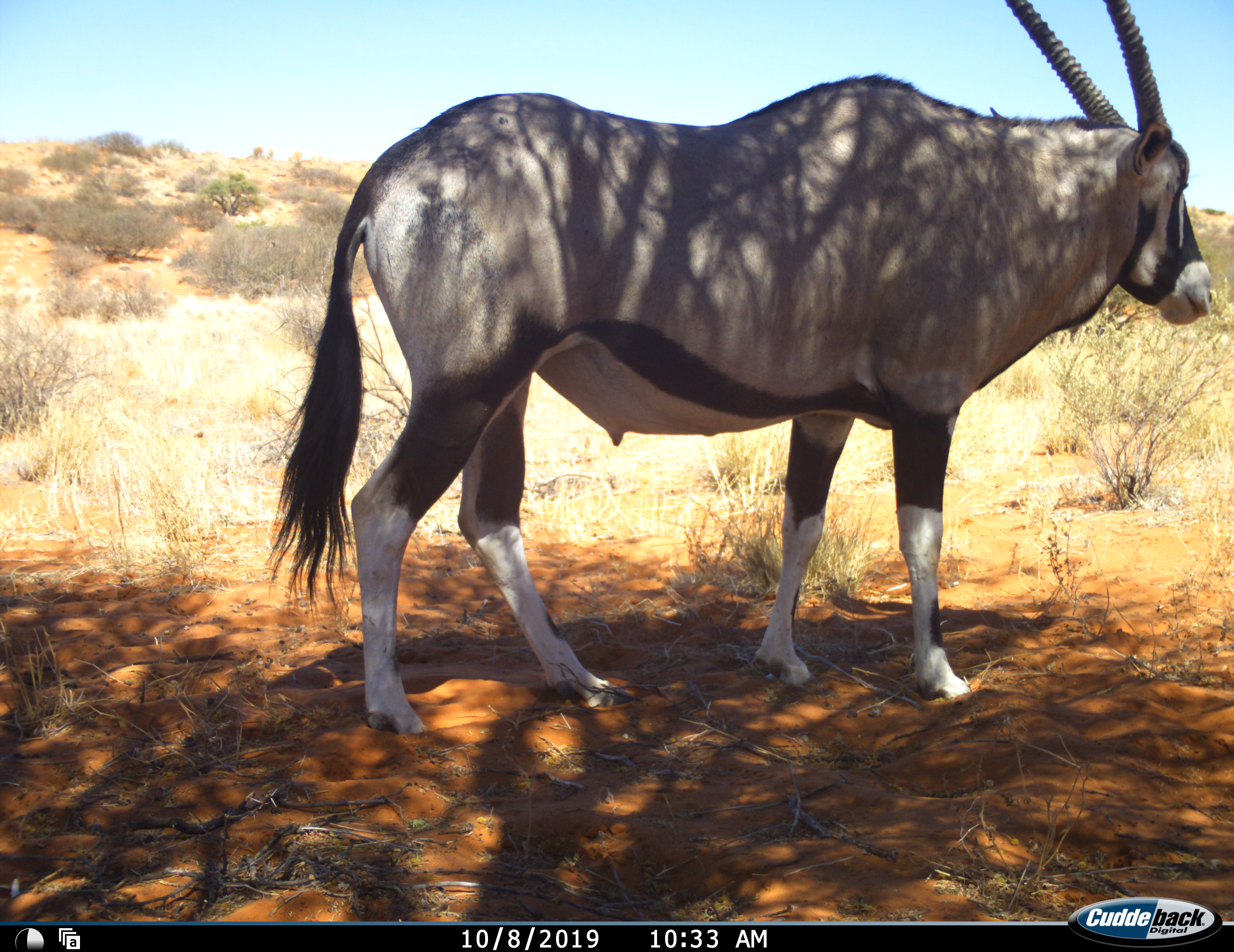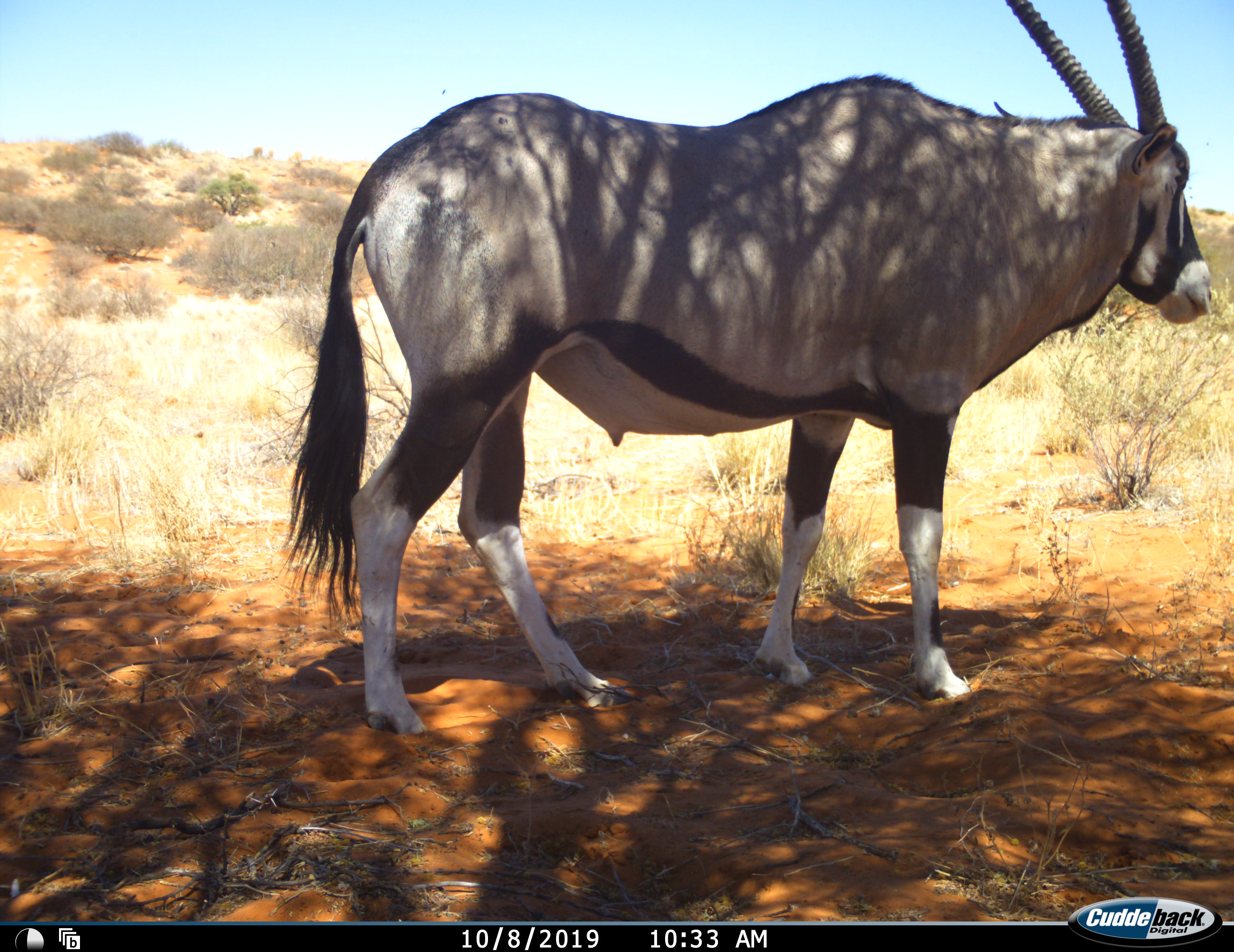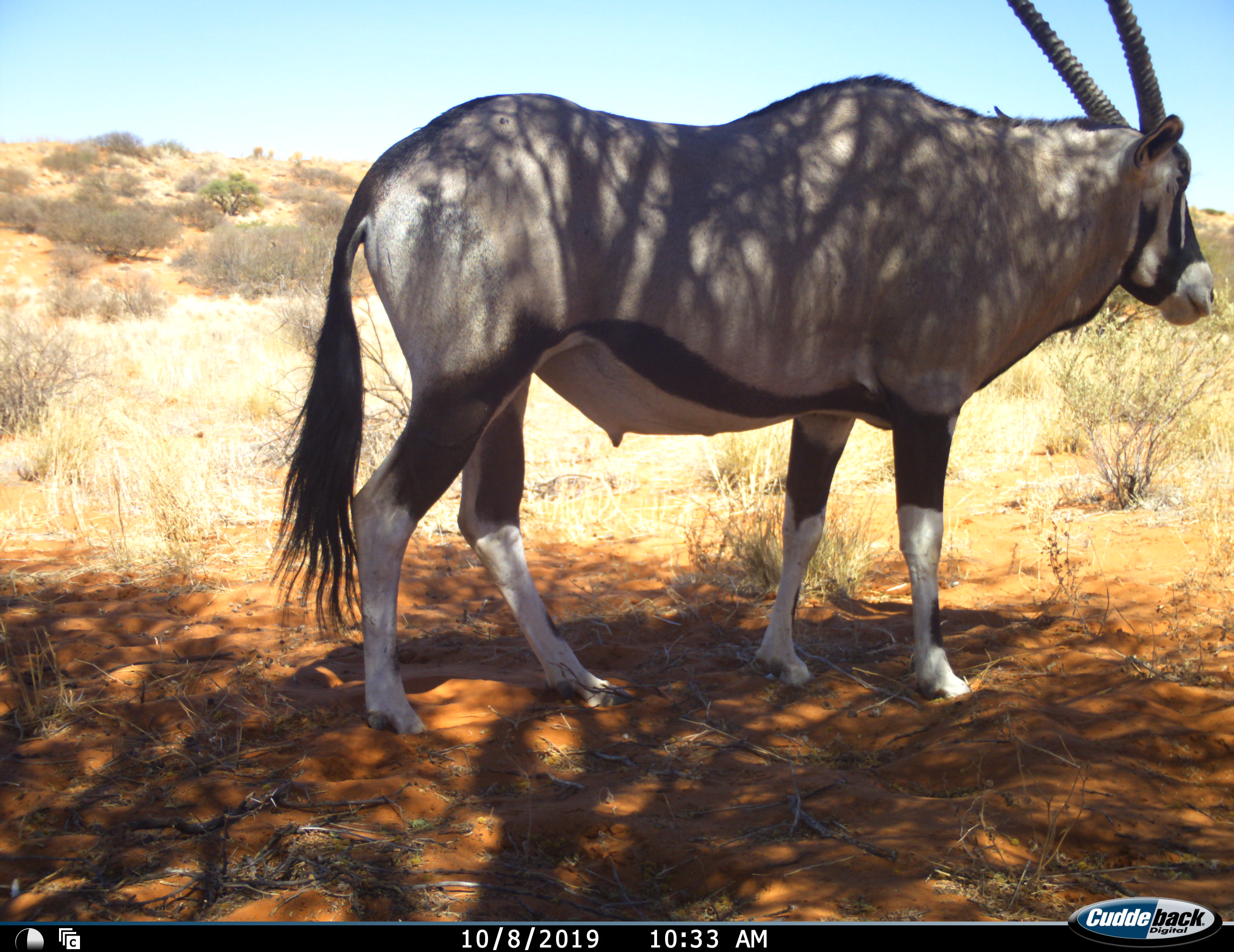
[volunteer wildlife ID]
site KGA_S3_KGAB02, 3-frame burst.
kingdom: Animalia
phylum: Chordata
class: Mammalia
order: Artiodactyla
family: Bovidae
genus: Oryx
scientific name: Oryx gazella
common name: gemsbok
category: oryx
Oryx (gemsbok) (Oryx gazella), count 1. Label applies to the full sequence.